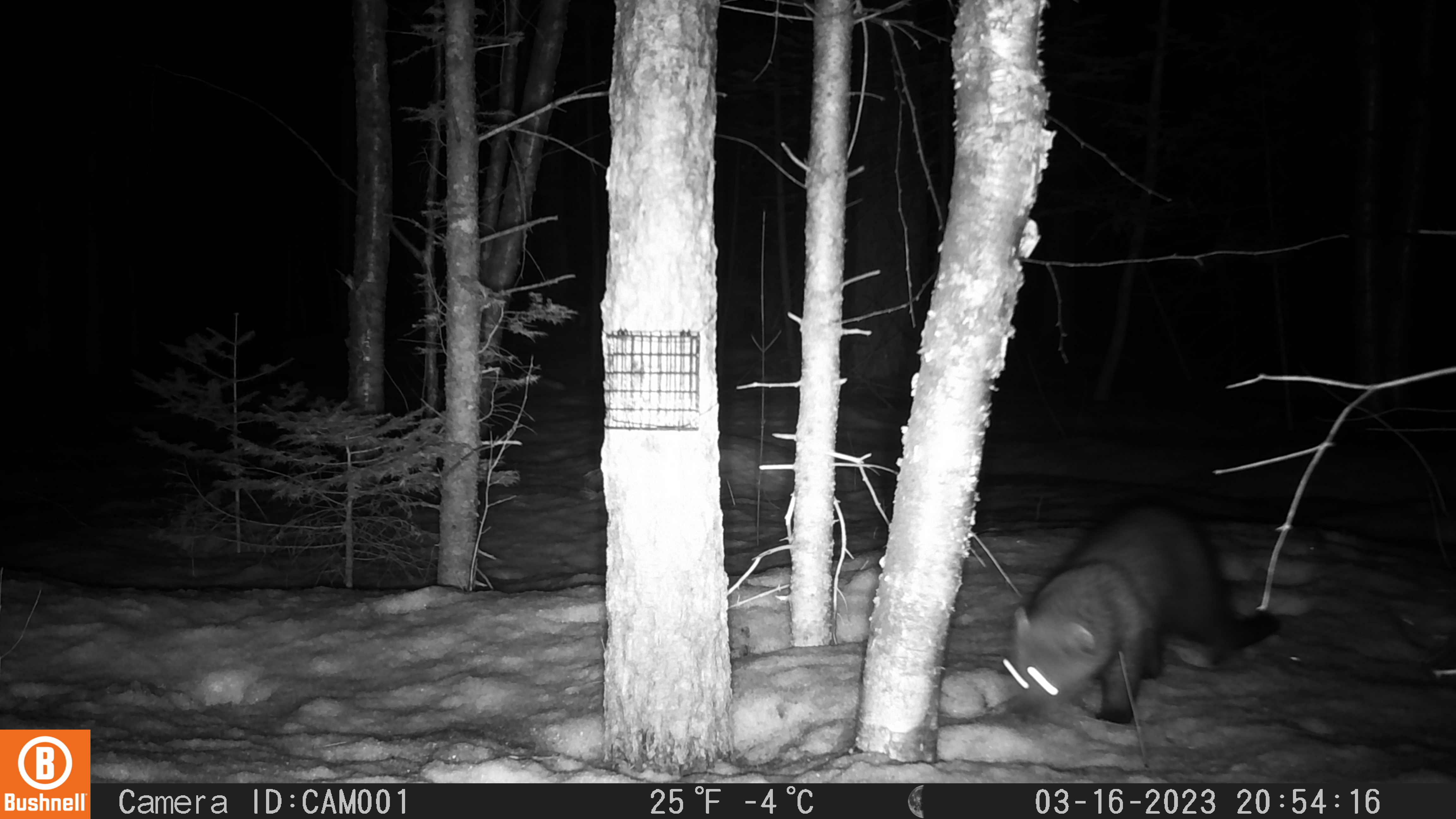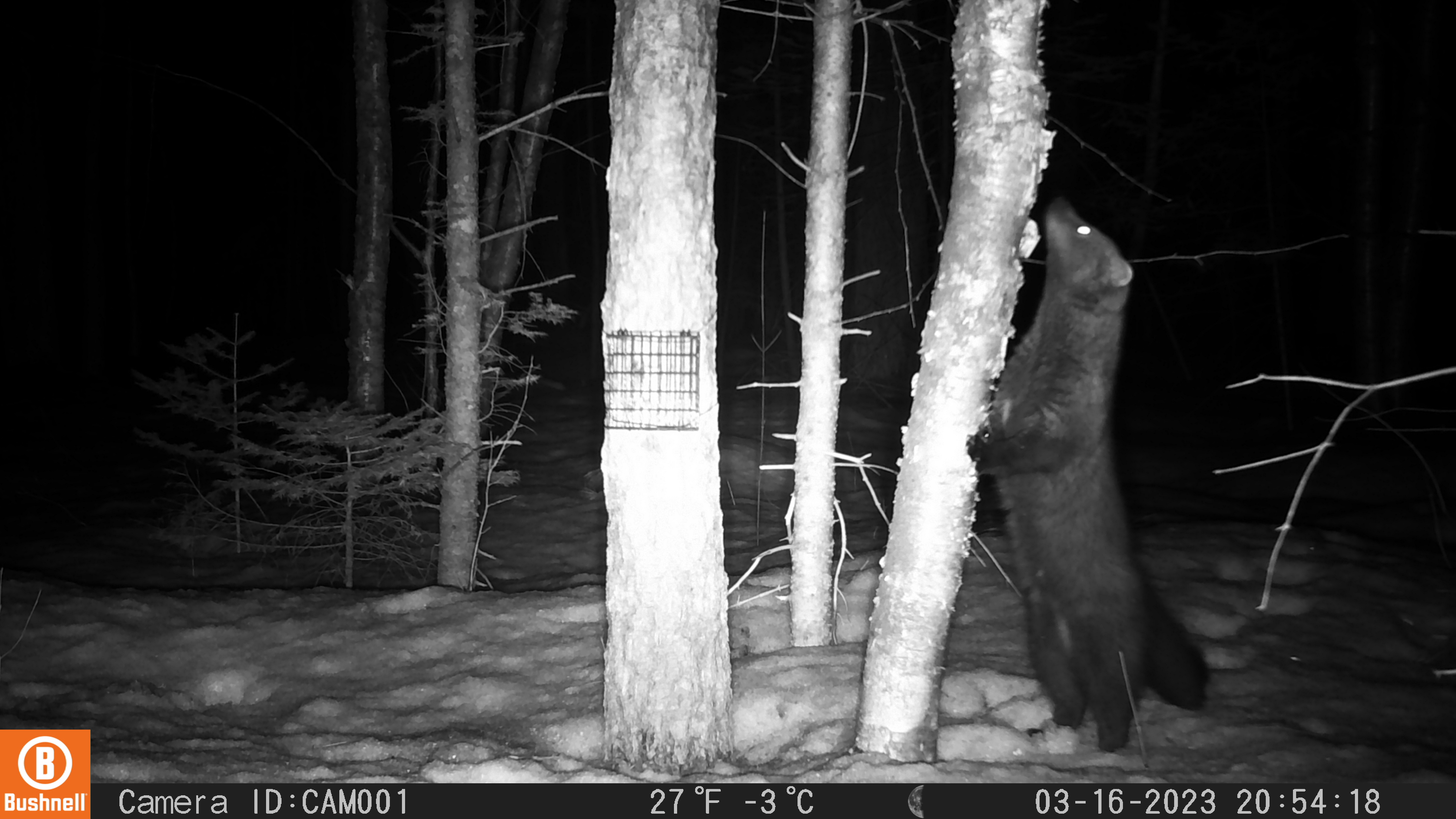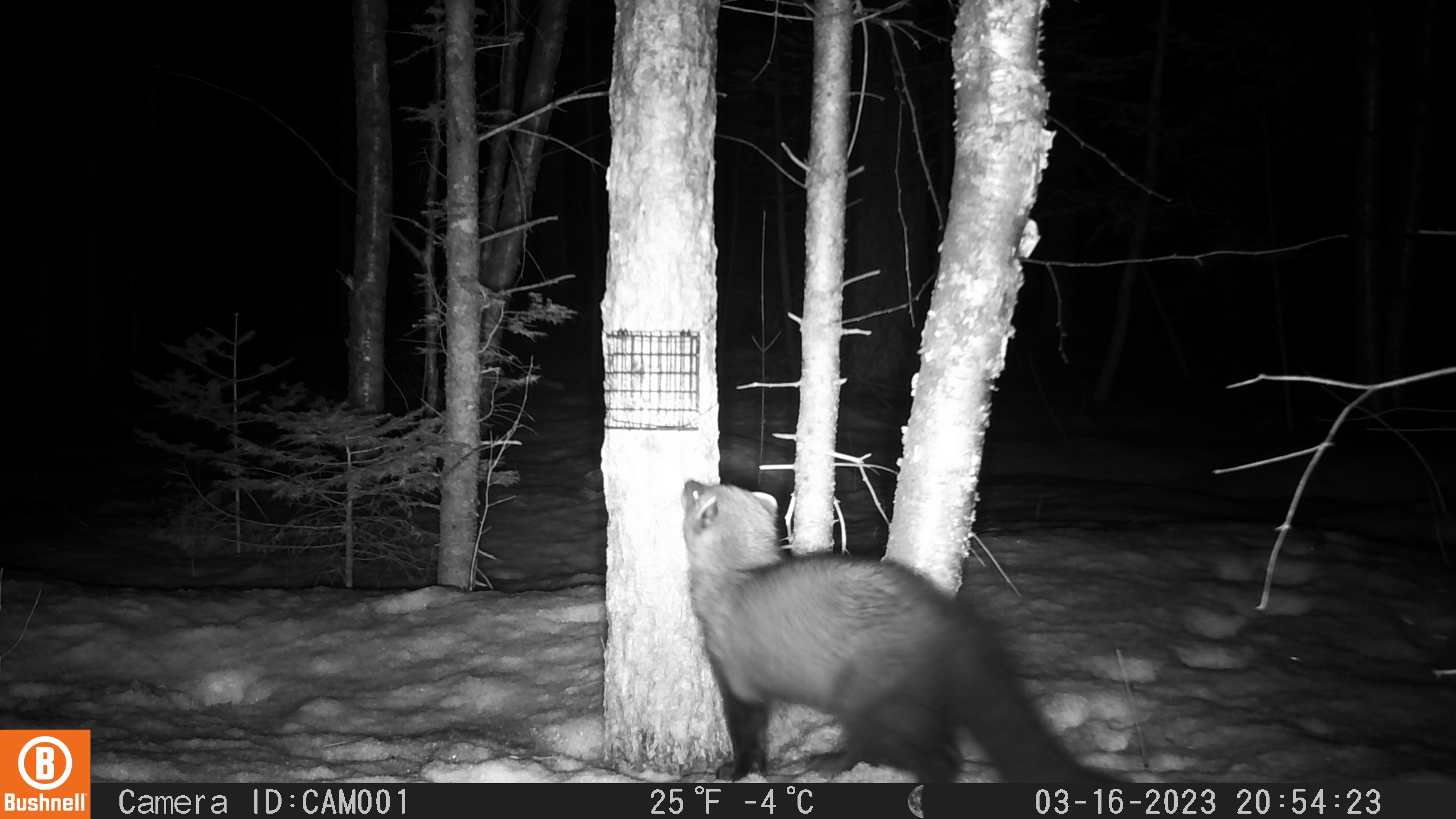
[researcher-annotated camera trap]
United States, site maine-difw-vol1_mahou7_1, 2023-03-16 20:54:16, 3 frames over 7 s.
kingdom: Animalia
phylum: Chordata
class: Mammalia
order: Carnivora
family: Mustelidae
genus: Pekania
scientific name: Pekania pennanti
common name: fisher